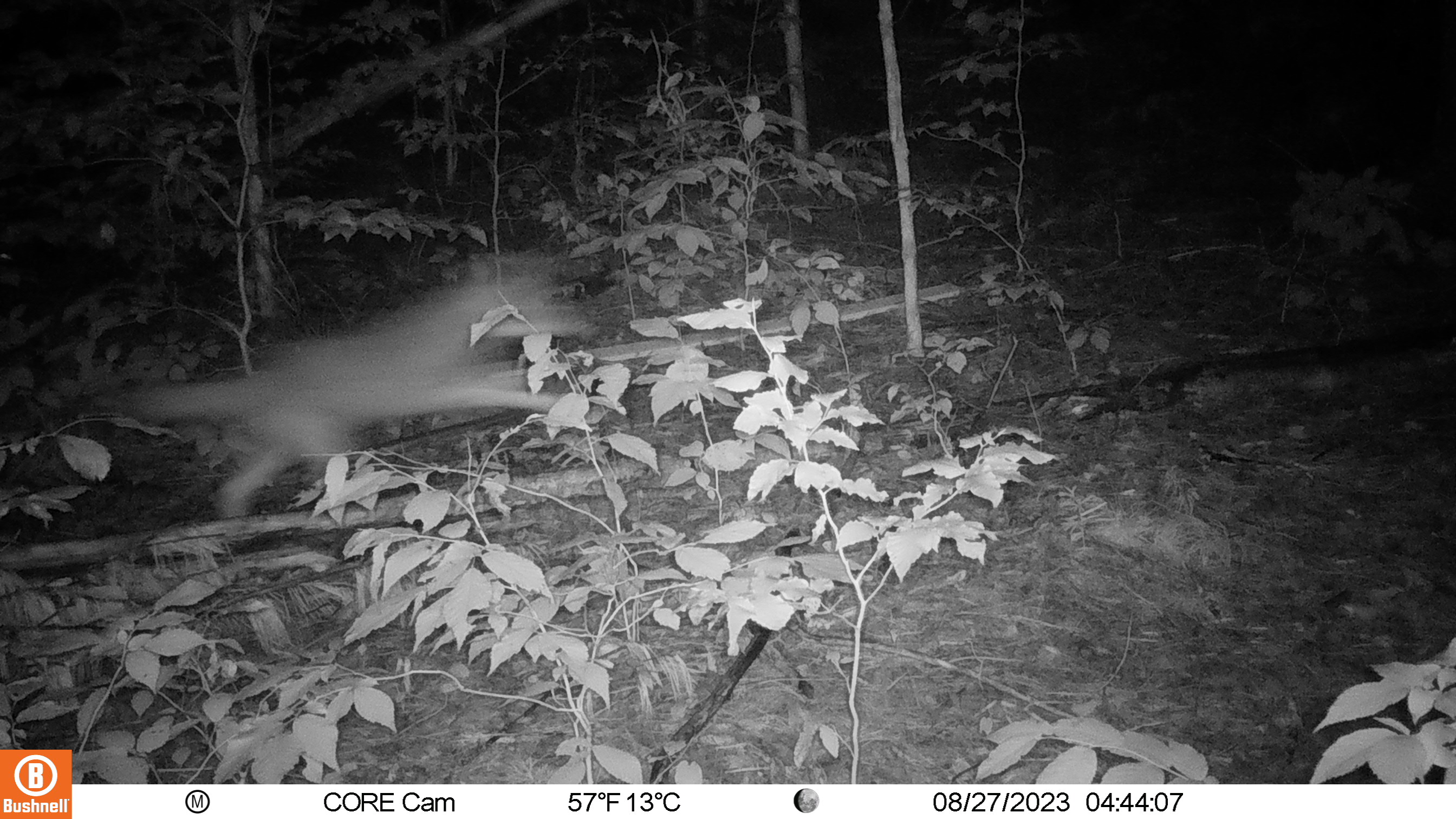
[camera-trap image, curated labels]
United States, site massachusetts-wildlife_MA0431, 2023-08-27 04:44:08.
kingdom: Animalia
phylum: Chordata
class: Mammalia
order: Carnivora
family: Canidae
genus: Canis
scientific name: Canis latrans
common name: coyote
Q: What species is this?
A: Coyote (Canis latrans).